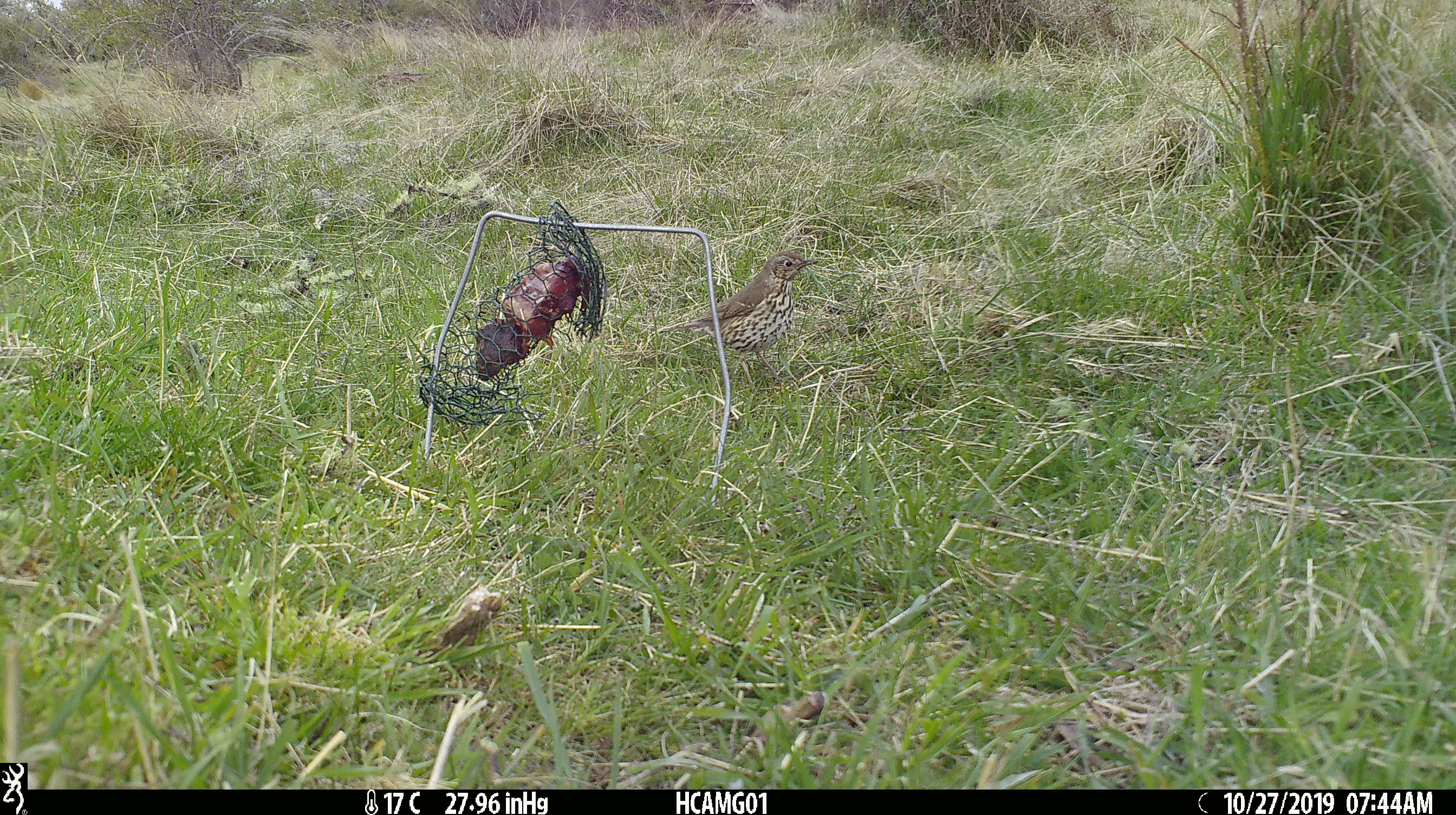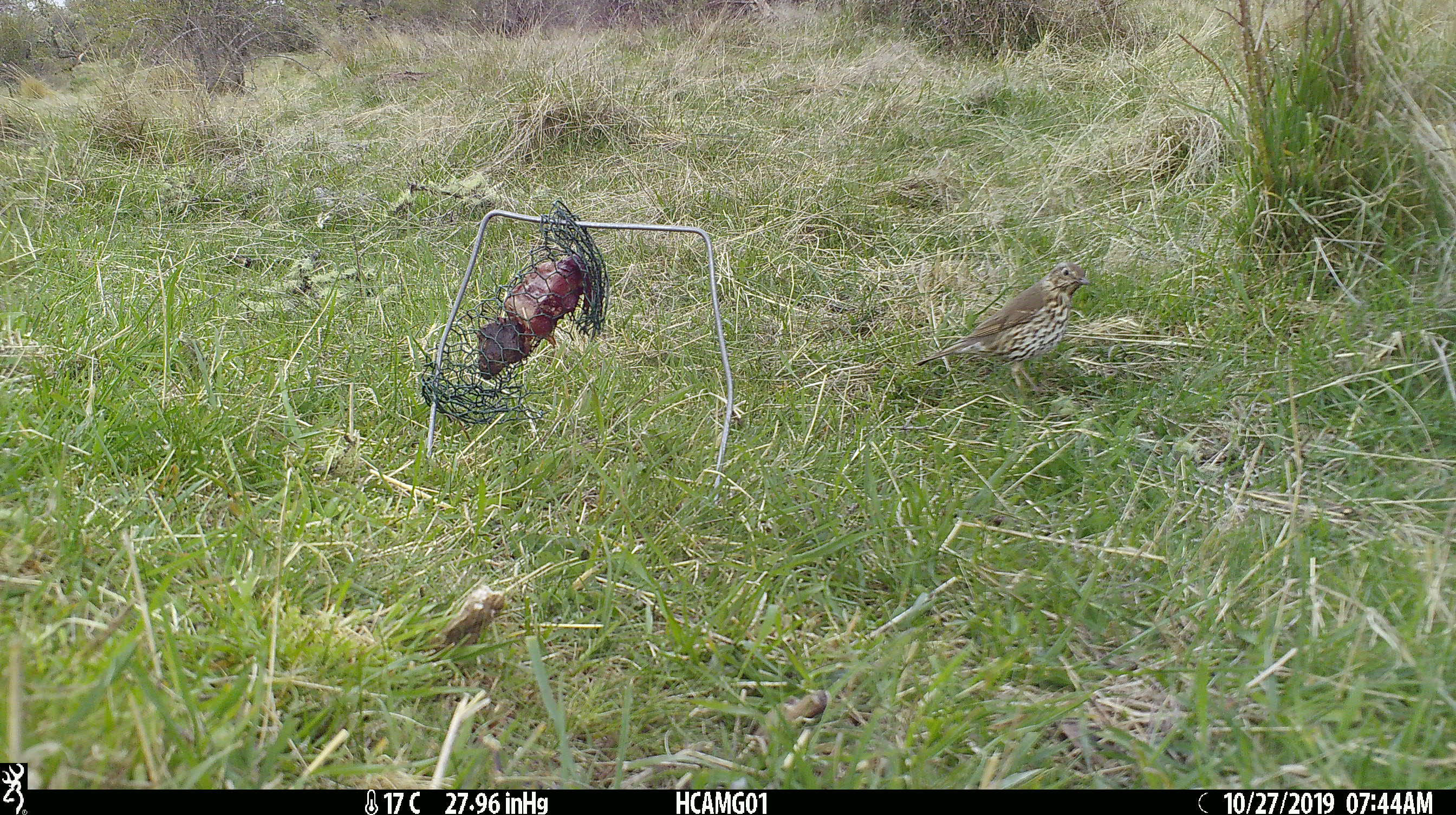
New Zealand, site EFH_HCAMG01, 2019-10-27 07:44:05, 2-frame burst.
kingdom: Animalia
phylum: Chordata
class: Aves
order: Passeriformes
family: Turdidae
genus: Turdus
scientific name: Turdus philomelos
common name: song thrush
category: thrush